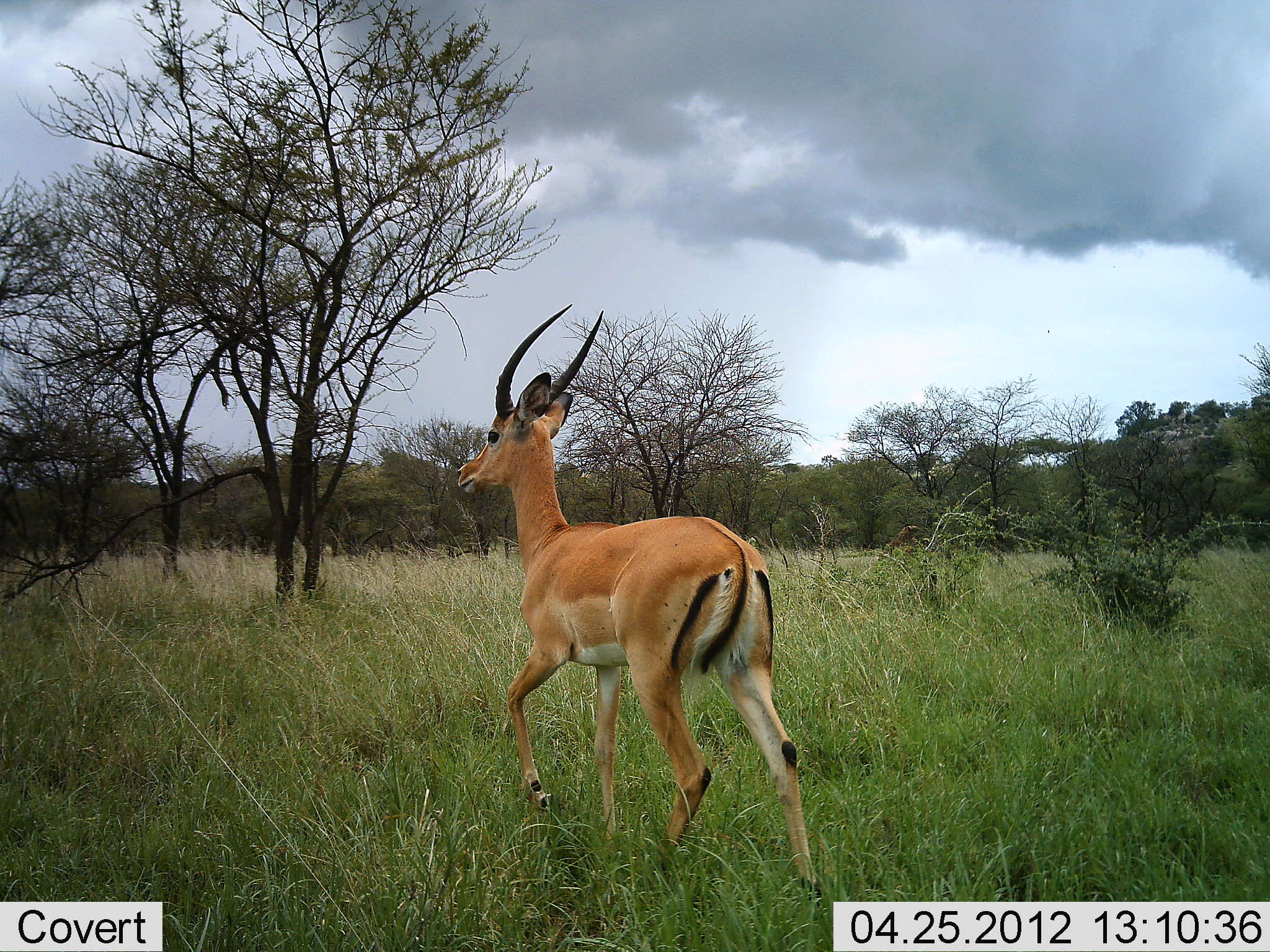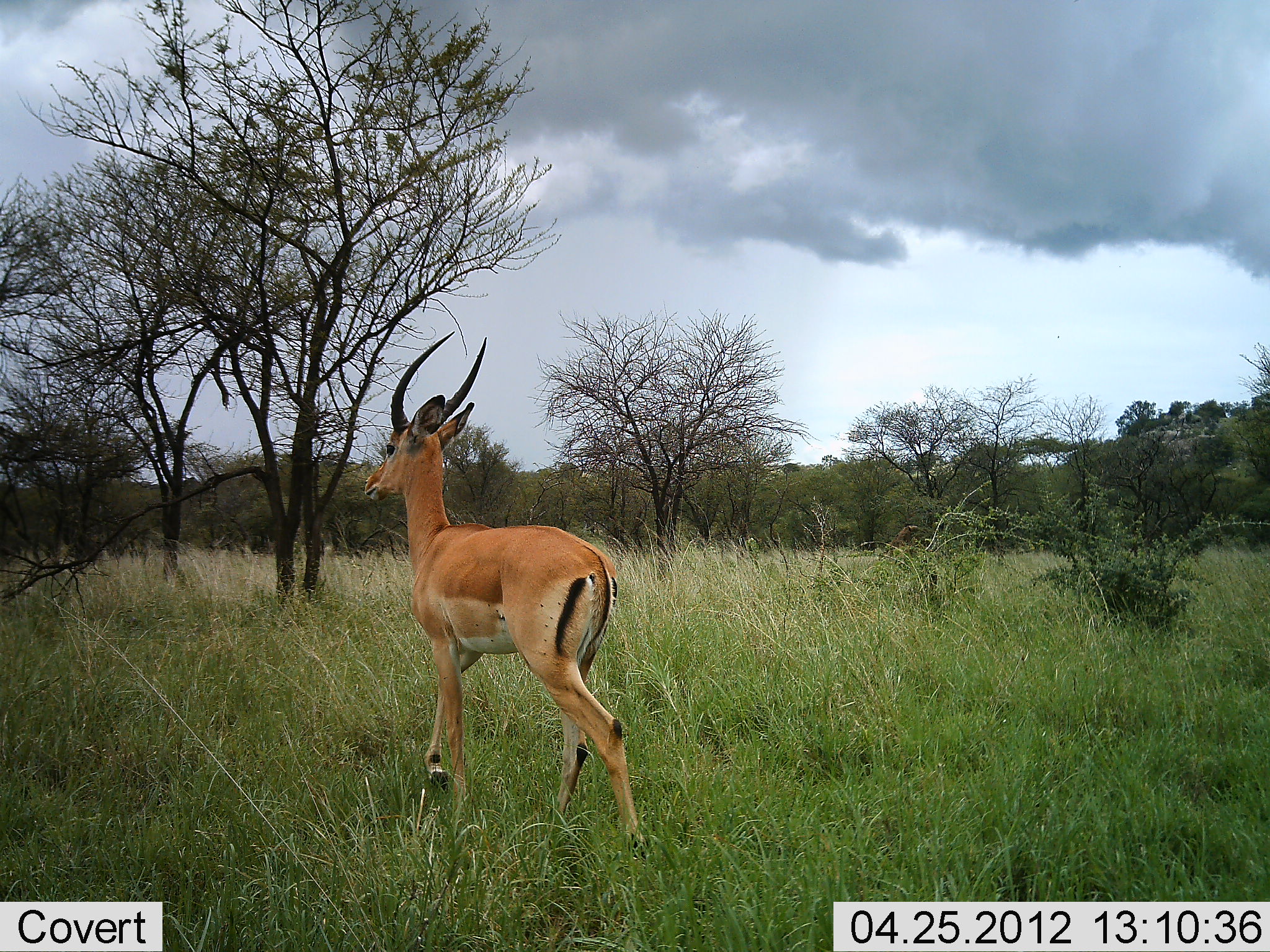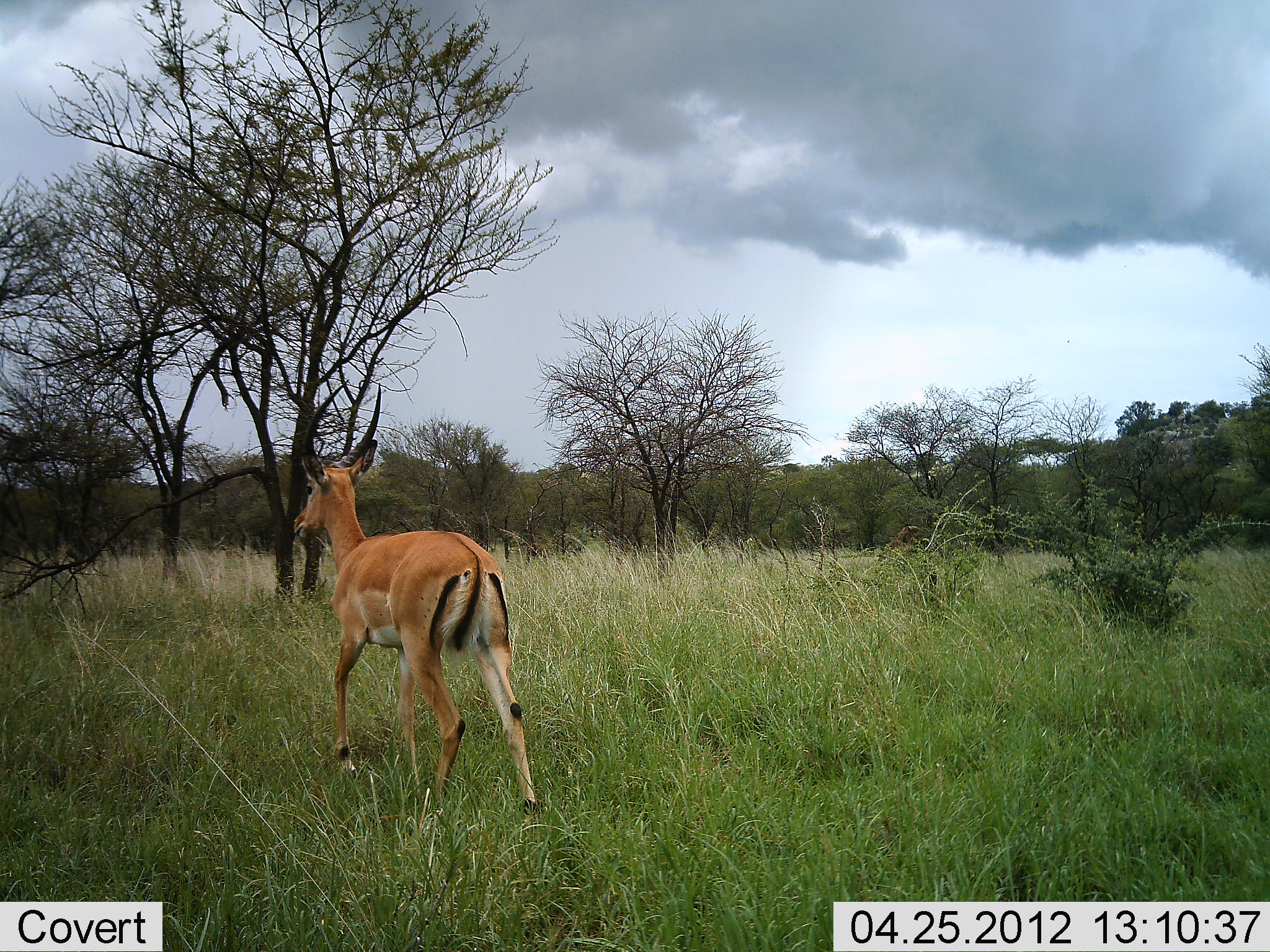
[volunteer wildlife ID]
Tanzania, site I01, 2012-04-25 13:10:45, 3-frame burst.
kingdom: Animalia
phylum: Chordata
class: Mammalia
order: Artiodactyla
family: Bovidae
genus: Aepyceros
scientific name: Aepyceros melampus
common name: impala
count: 1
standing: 9%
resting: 0%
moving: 95%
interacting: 0%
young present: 0%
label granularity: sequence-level